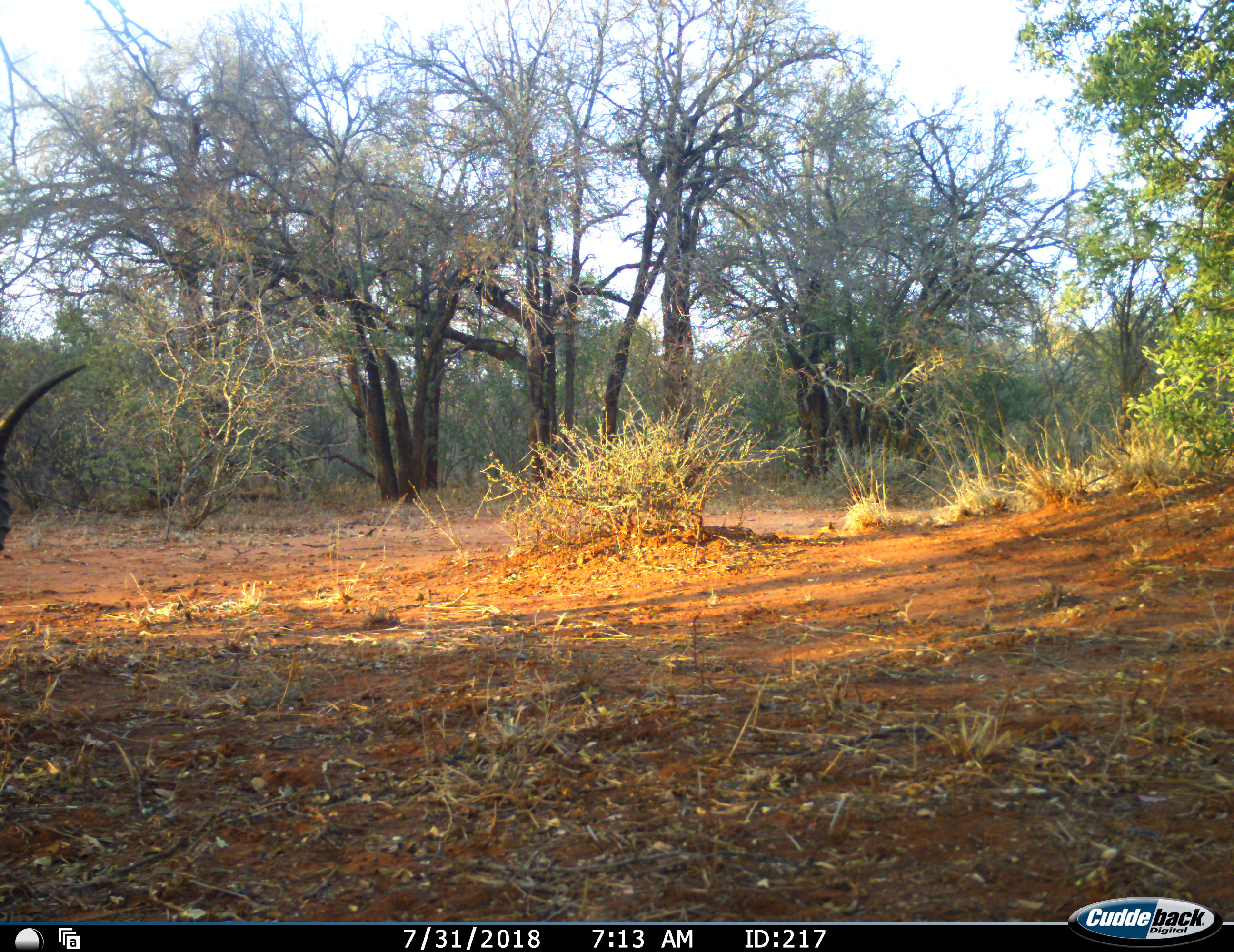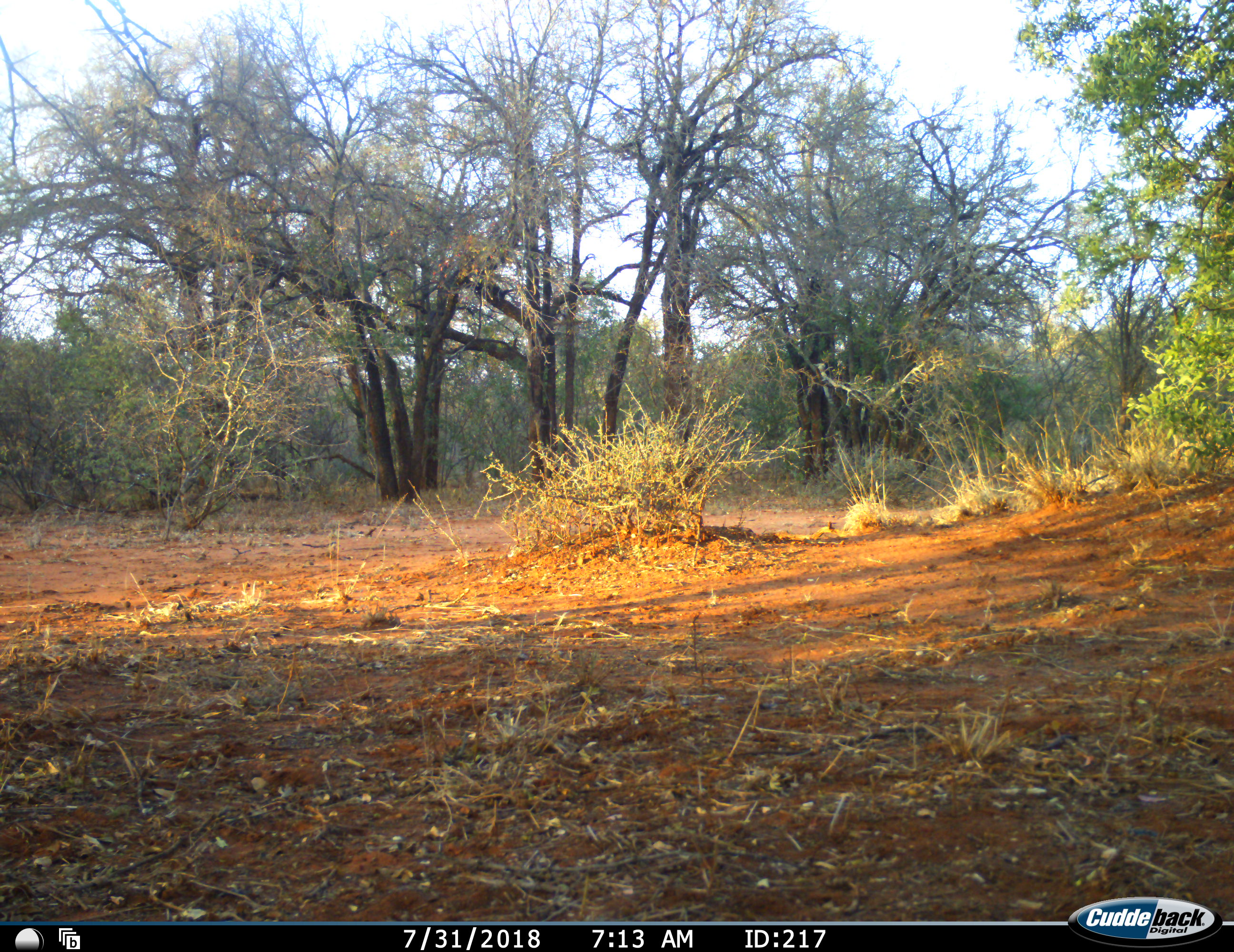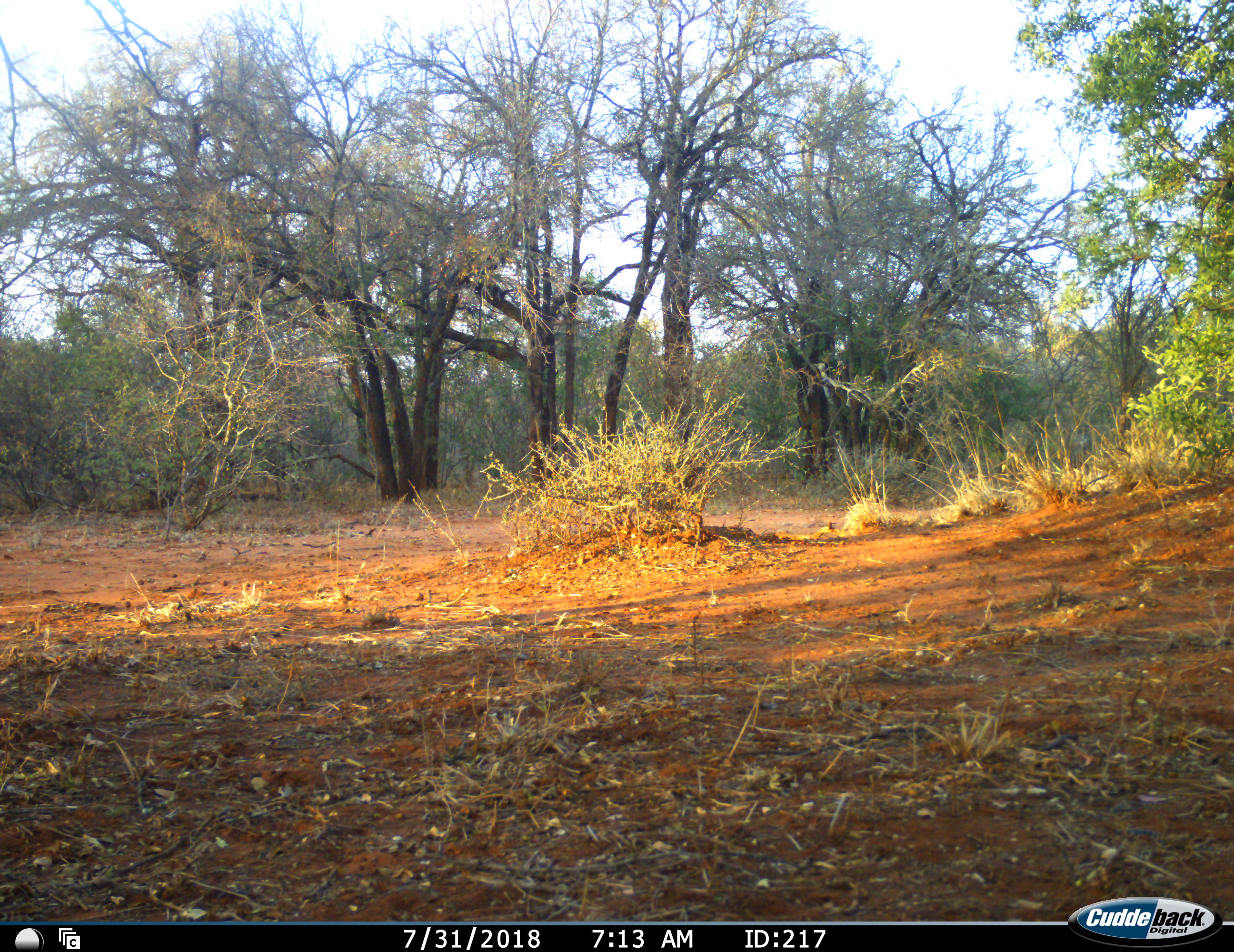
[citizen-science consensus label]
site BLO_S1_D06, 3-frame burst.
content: unidentified animal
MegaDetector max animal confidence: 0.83